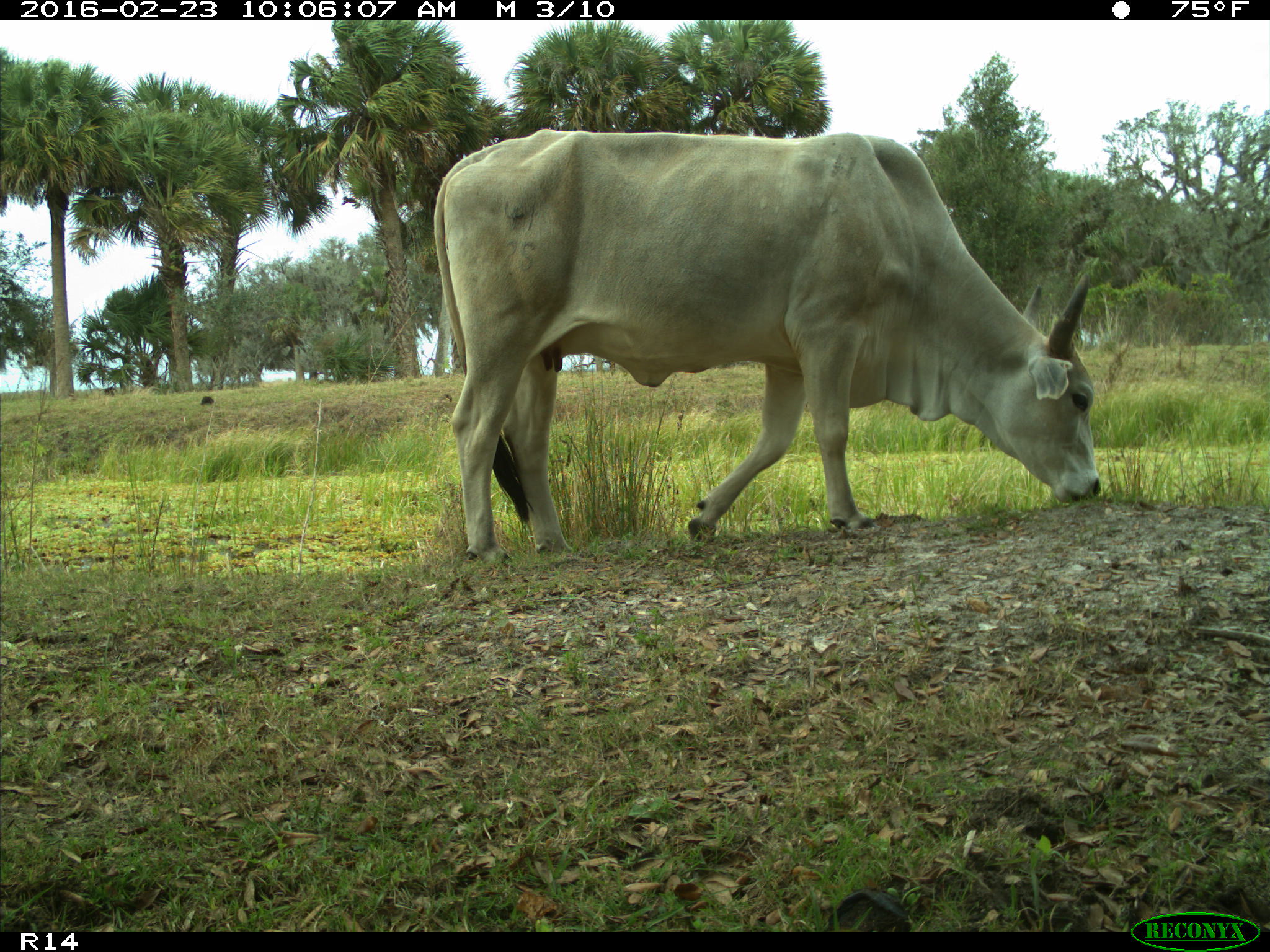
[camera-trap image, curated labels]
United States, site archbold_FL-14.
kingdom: Animalia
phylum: Chordata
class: Mammalia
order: Artiodactyla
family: Bovidae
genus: Bos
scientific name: Bos taurus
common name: domestic cow